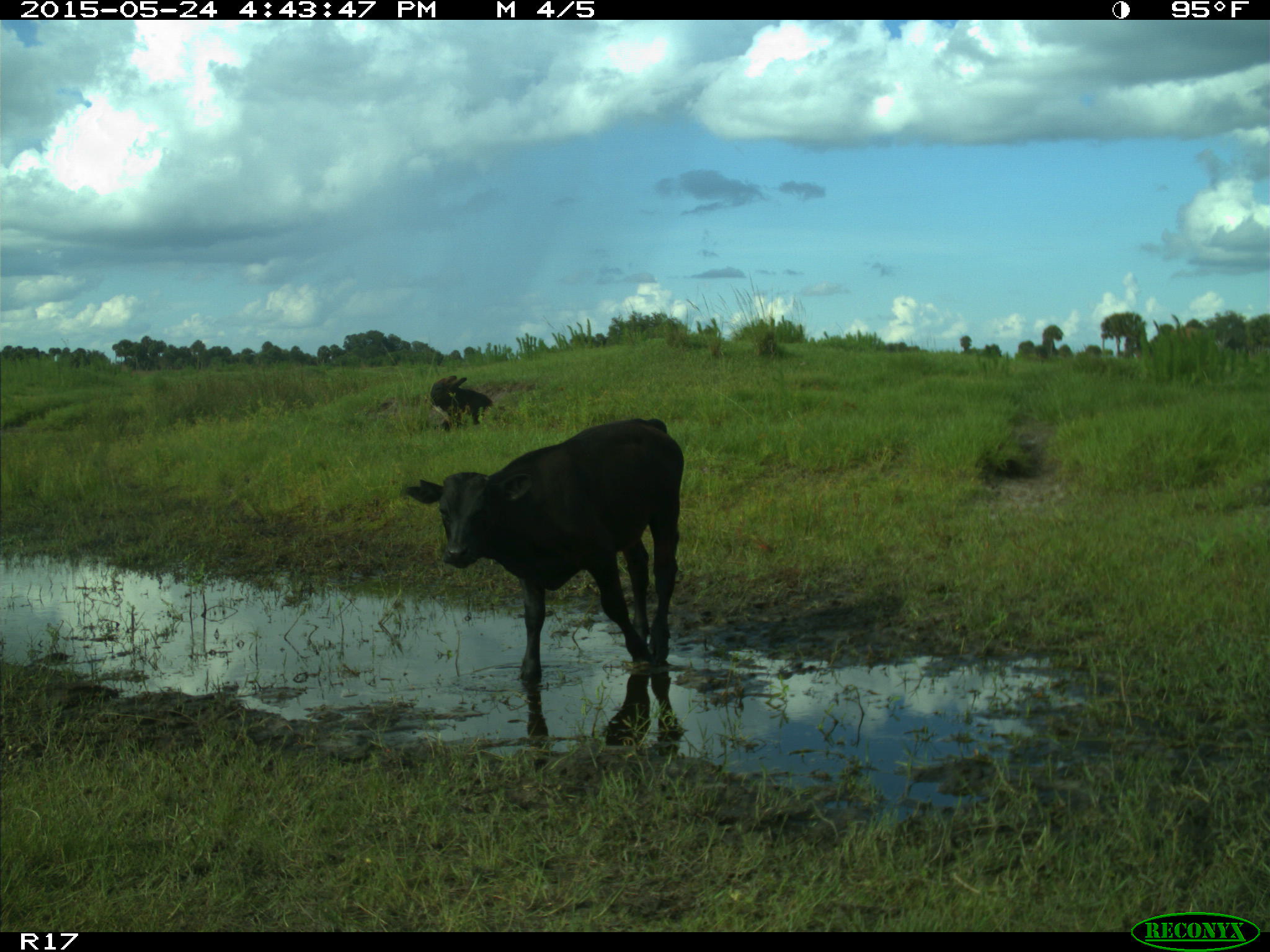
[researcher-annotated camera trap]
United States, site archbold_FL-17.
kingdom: Animalia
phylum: Chordata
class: Mammalia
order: Artiodactyla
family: Bovidae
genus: Bos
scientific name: Bos taurus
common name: domestic cow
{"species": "Bos taurus (domestic cow)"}